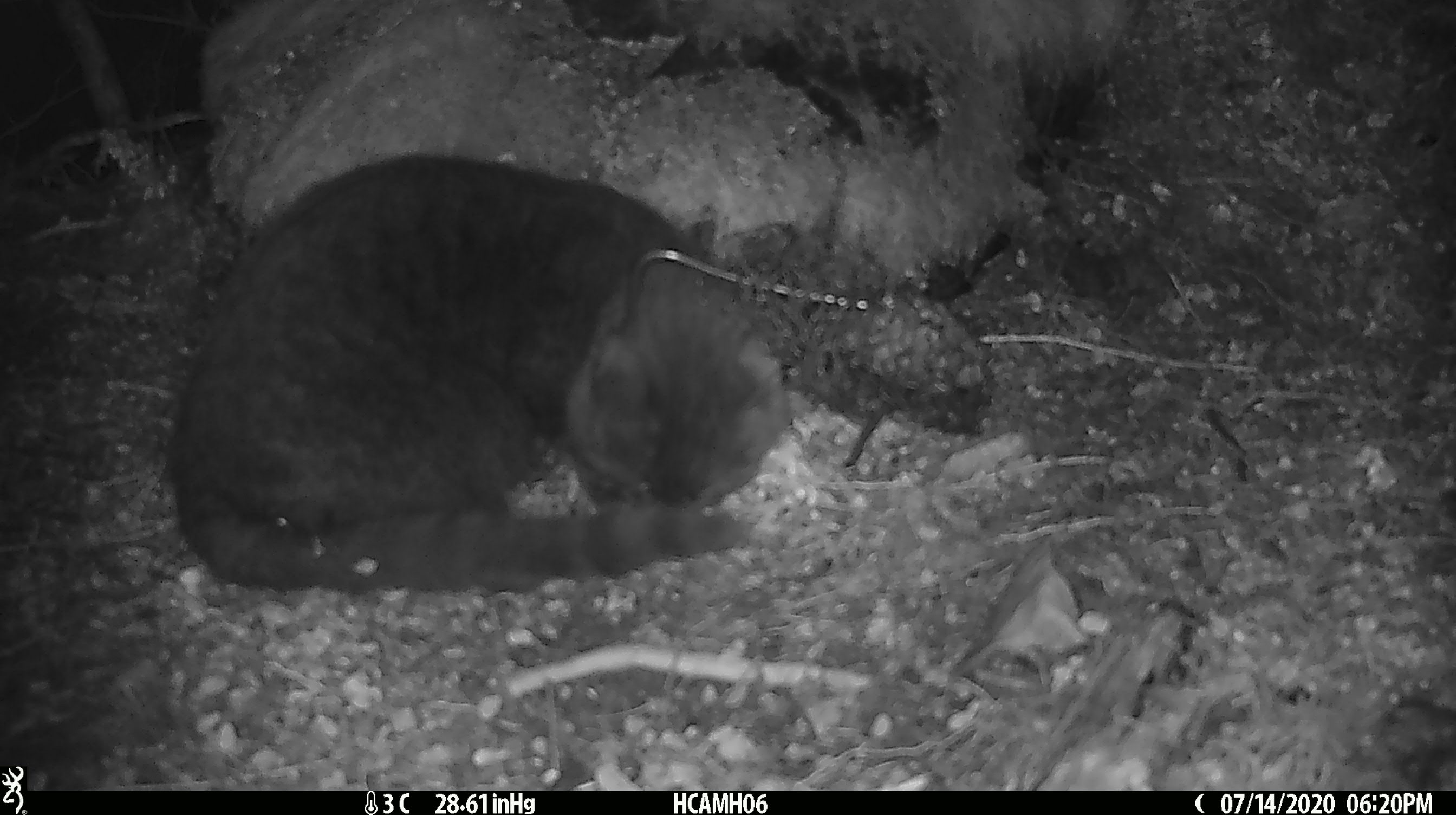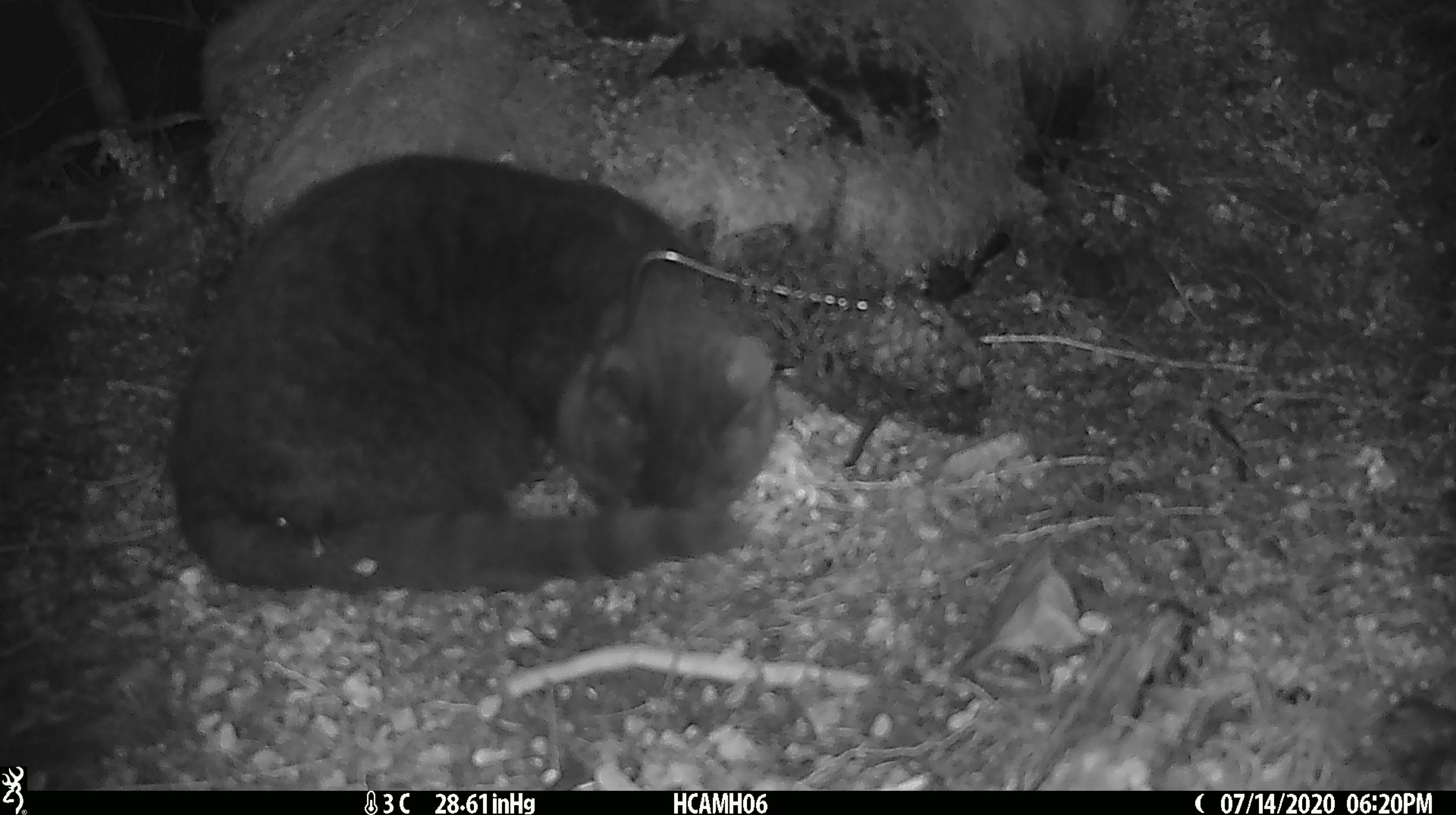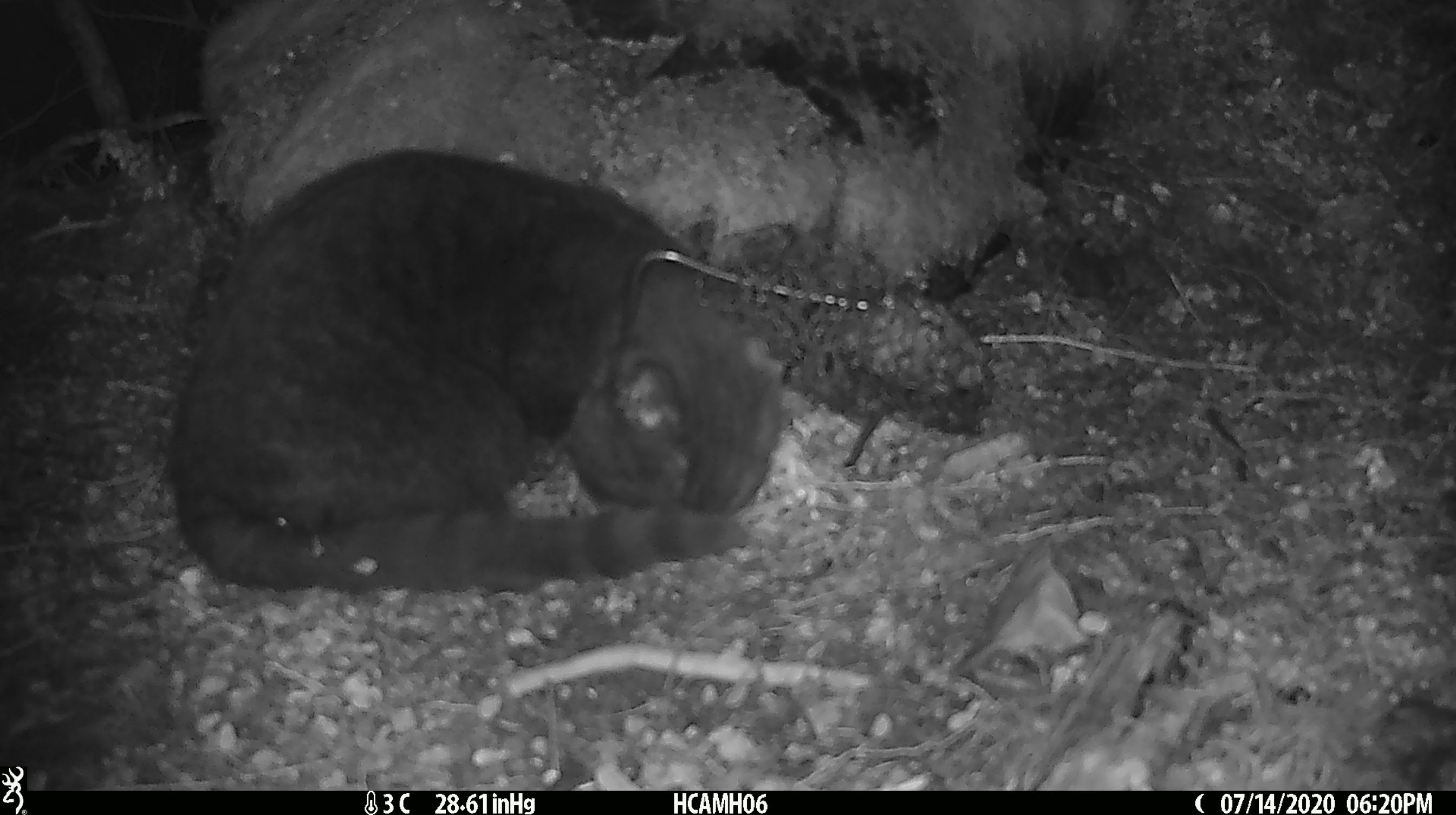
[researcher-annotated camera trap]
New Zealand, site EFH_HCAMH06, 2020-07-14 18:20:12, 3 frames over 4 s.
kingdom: Animalia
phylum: Chordata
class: Mammalia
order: Carnivora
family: Felidae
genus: Felis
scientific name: Felis catus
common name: domestic cat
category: cat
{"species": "cat (domestic cat) (Felis catus)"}